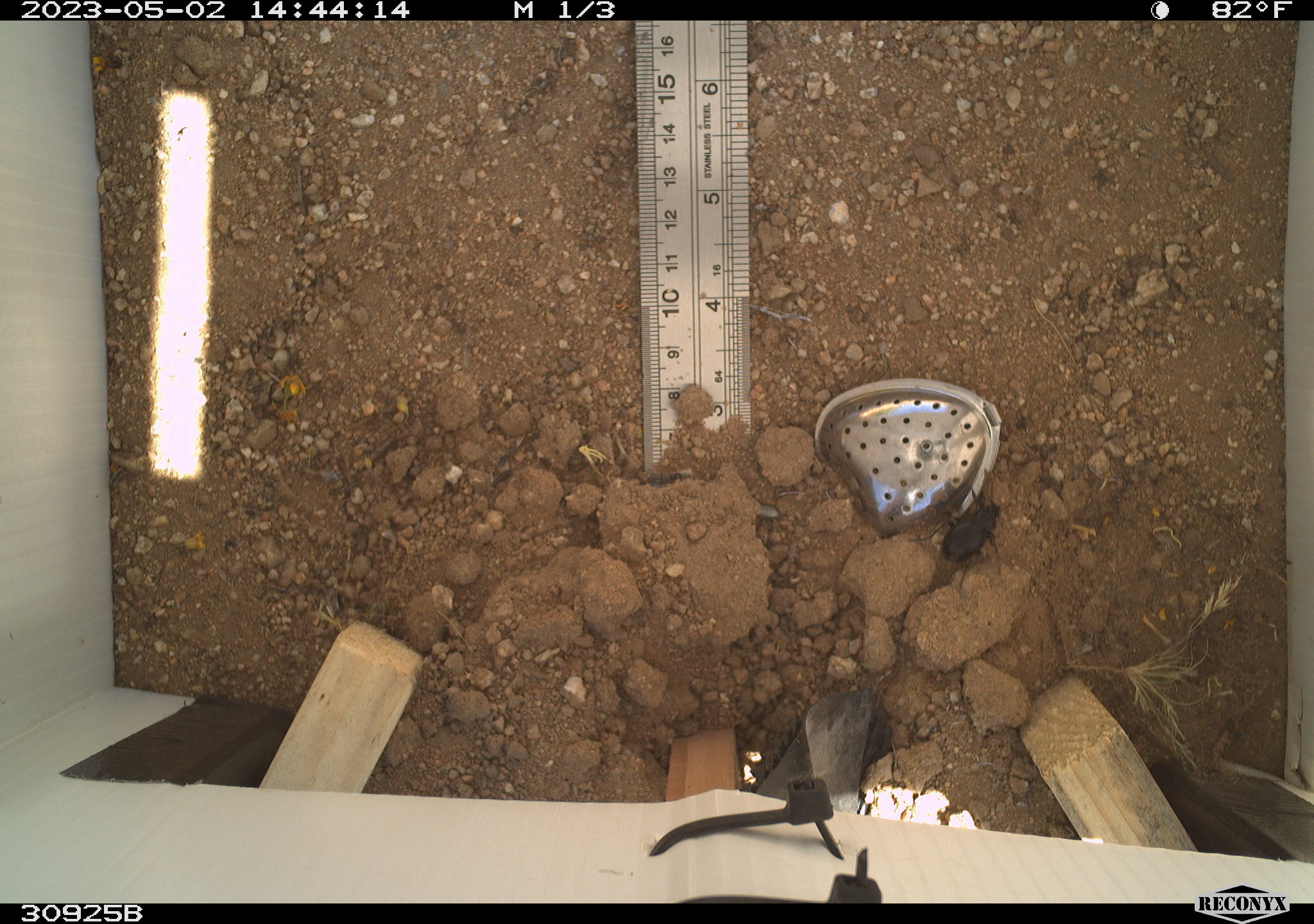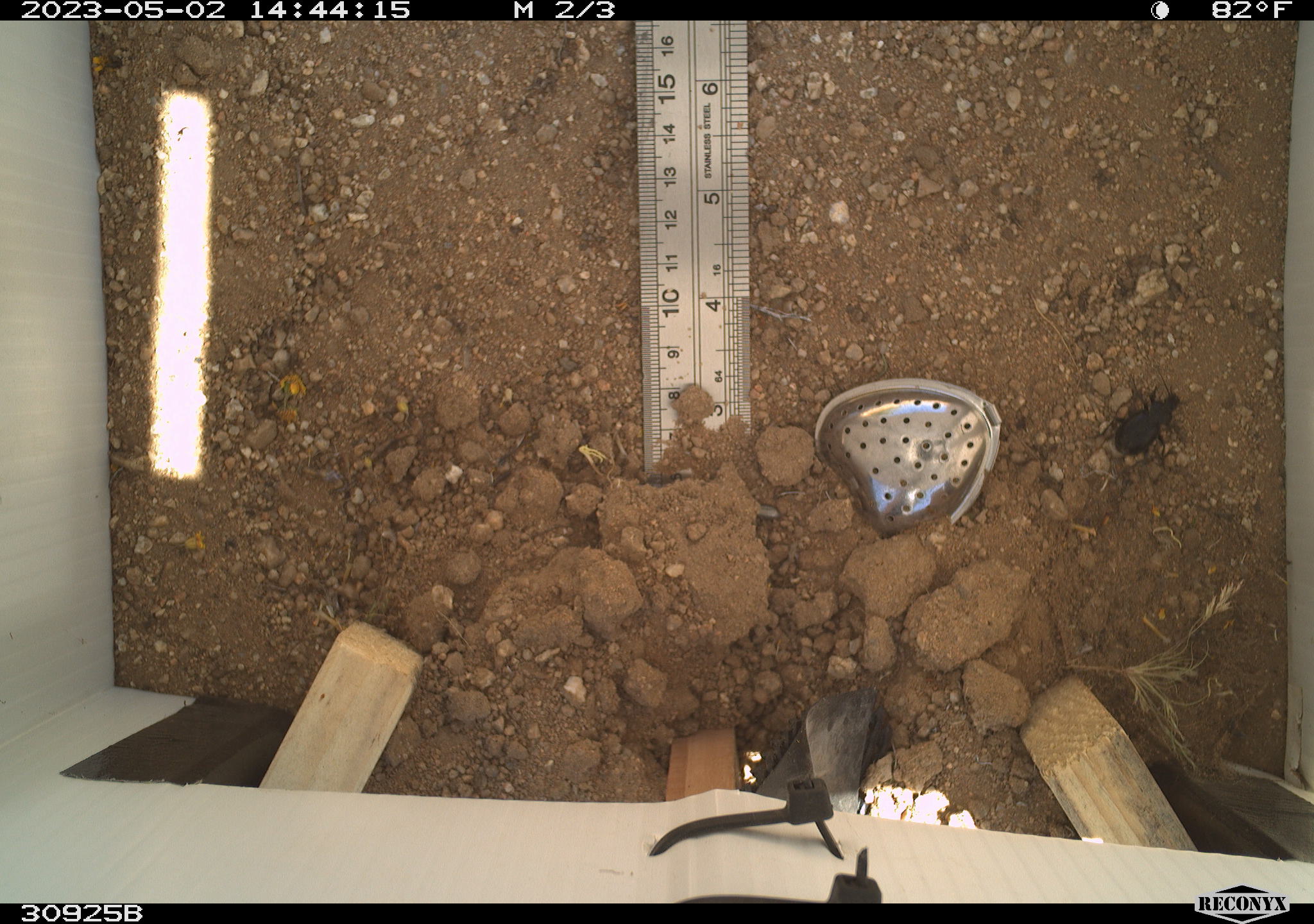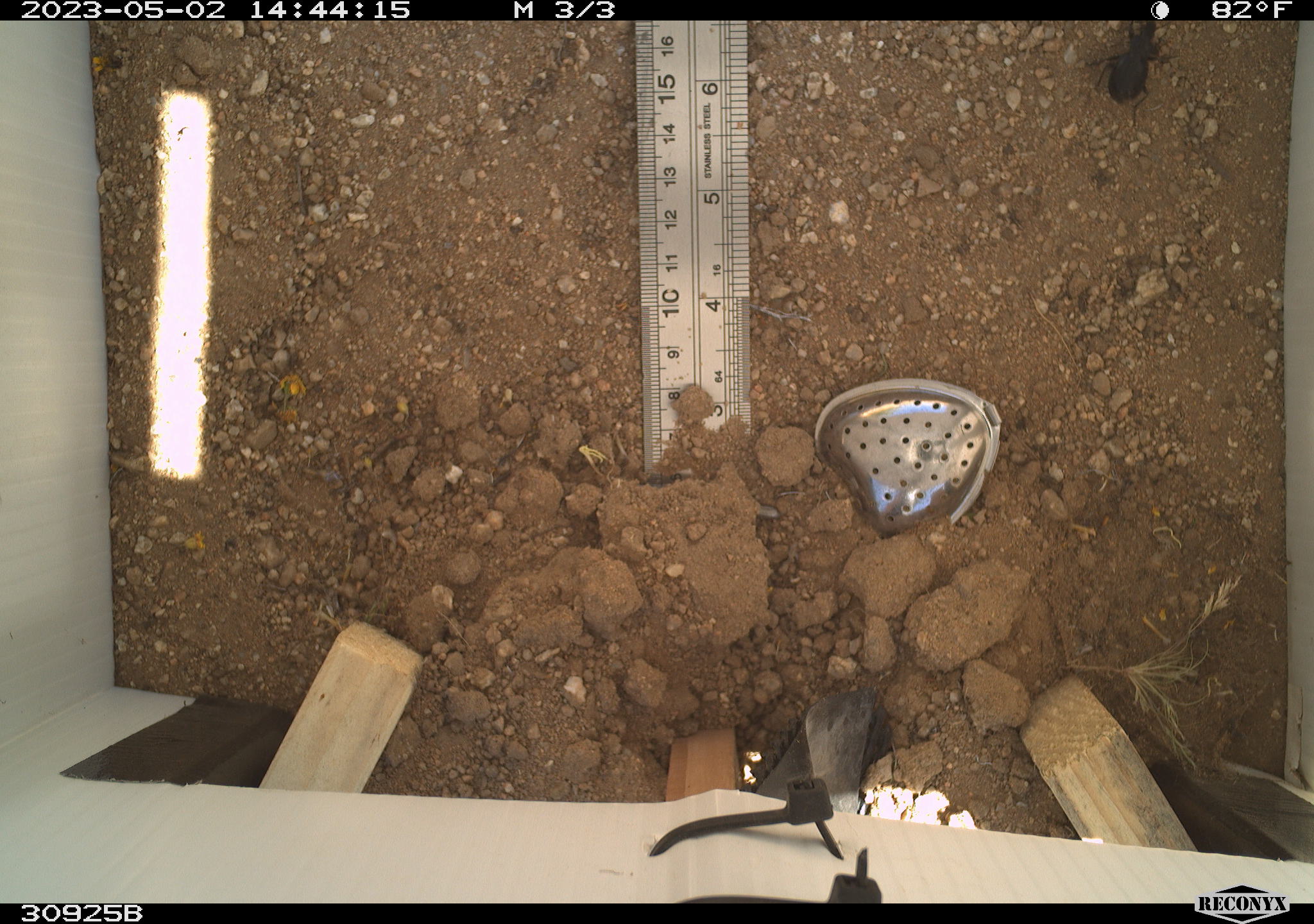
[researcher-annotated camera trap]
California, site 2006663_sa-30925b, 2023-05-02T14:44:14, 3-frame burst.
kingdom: Animalia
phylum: Arthropoda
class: Insecta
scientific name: Insecta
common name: insect